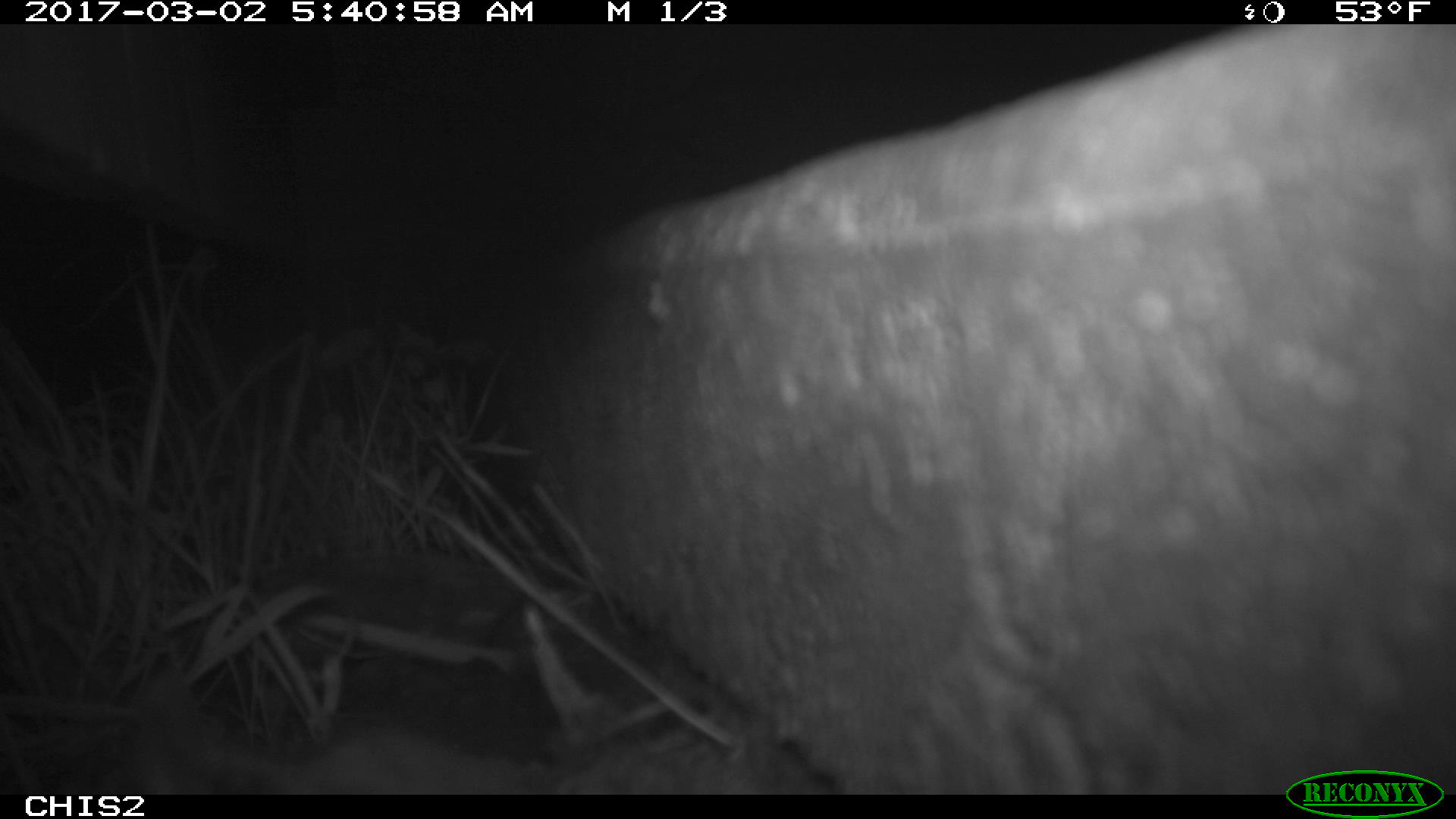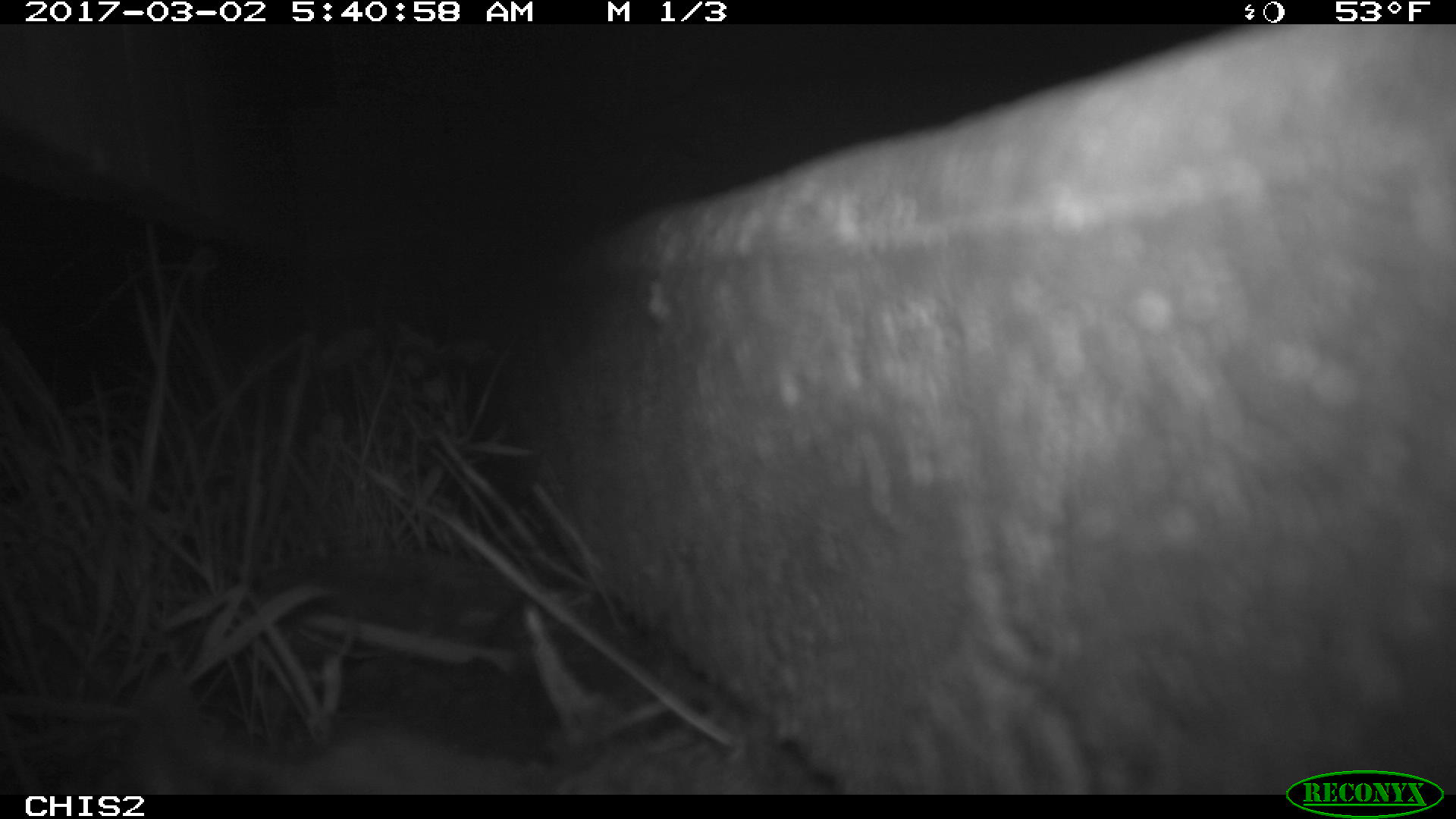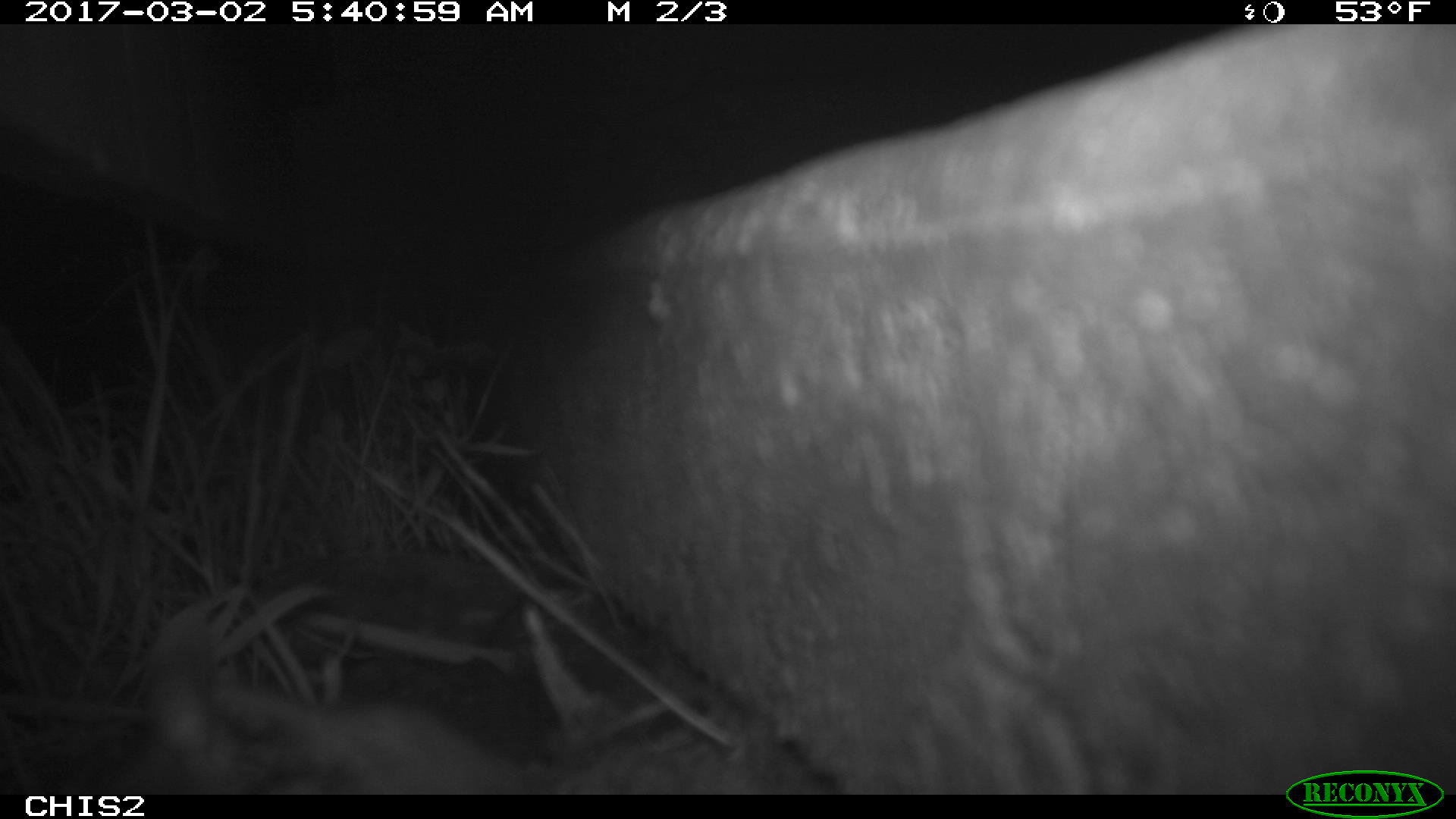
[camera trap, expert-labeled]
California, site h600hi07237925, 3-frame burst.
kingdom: Animalia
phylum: Chordata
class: Mammalia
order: Rodentia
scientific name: Rodentia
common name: rodent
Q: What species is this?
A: Rodent (Rodentia).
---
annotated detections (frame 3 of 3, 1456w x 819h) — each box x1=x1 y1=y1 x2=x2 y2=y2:
rodent: x1=109 y1=676 x2=510 y2=795